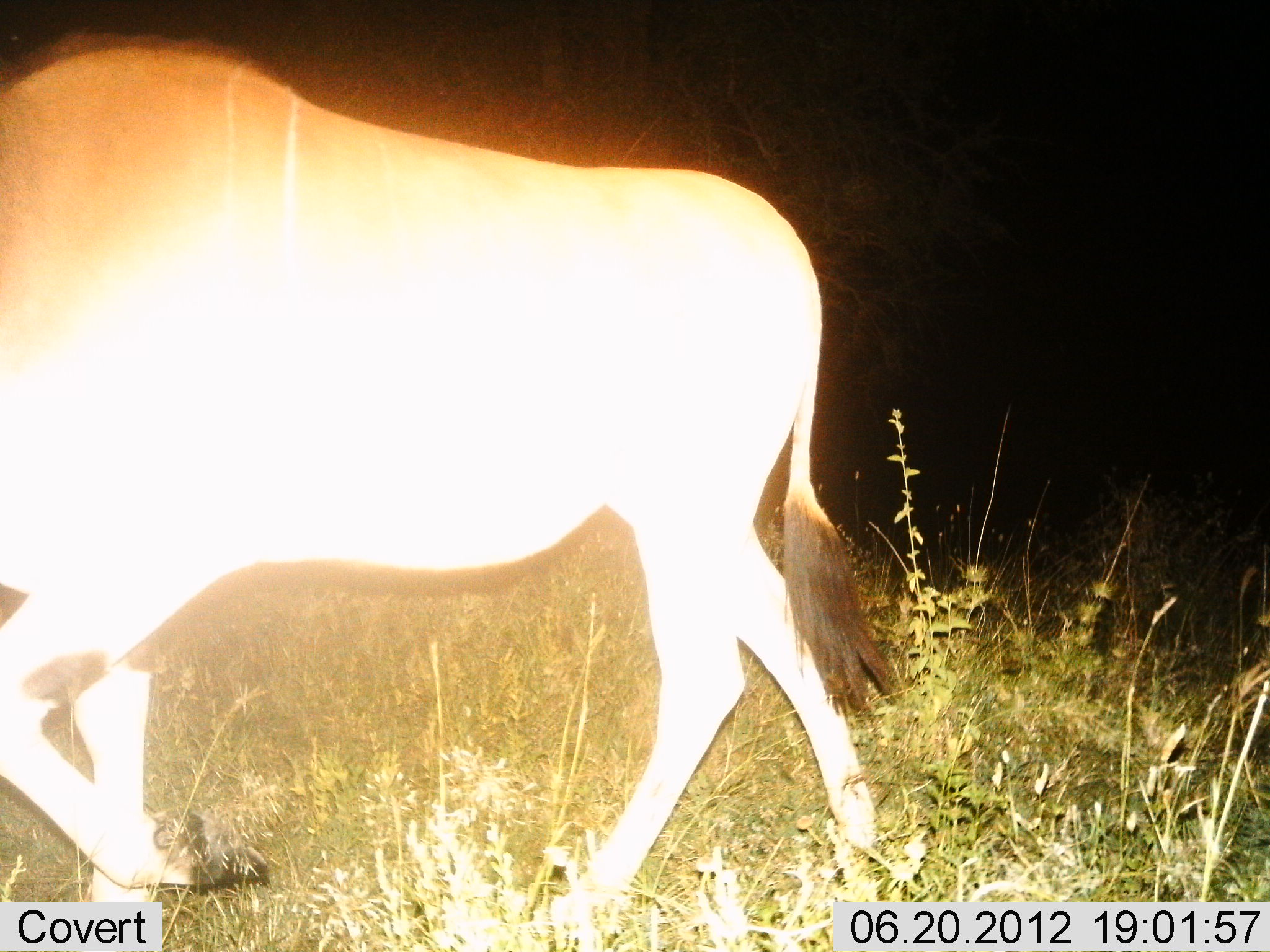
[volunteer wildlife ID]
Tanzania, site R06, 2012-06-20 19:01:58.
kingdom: Animalia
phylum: Chordata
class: Mammalia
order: Artiodactyla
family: Bovidae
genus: Tragelaphus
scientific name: Tragelaphus oryx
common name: eland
Eland (Tragelaphus oryx), count 1. Behavior (volunteer vote fractions): standing 0%, resting 0%, moving 100%, interacting 0%. Young present (vote fraction): 0%. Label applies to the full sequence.